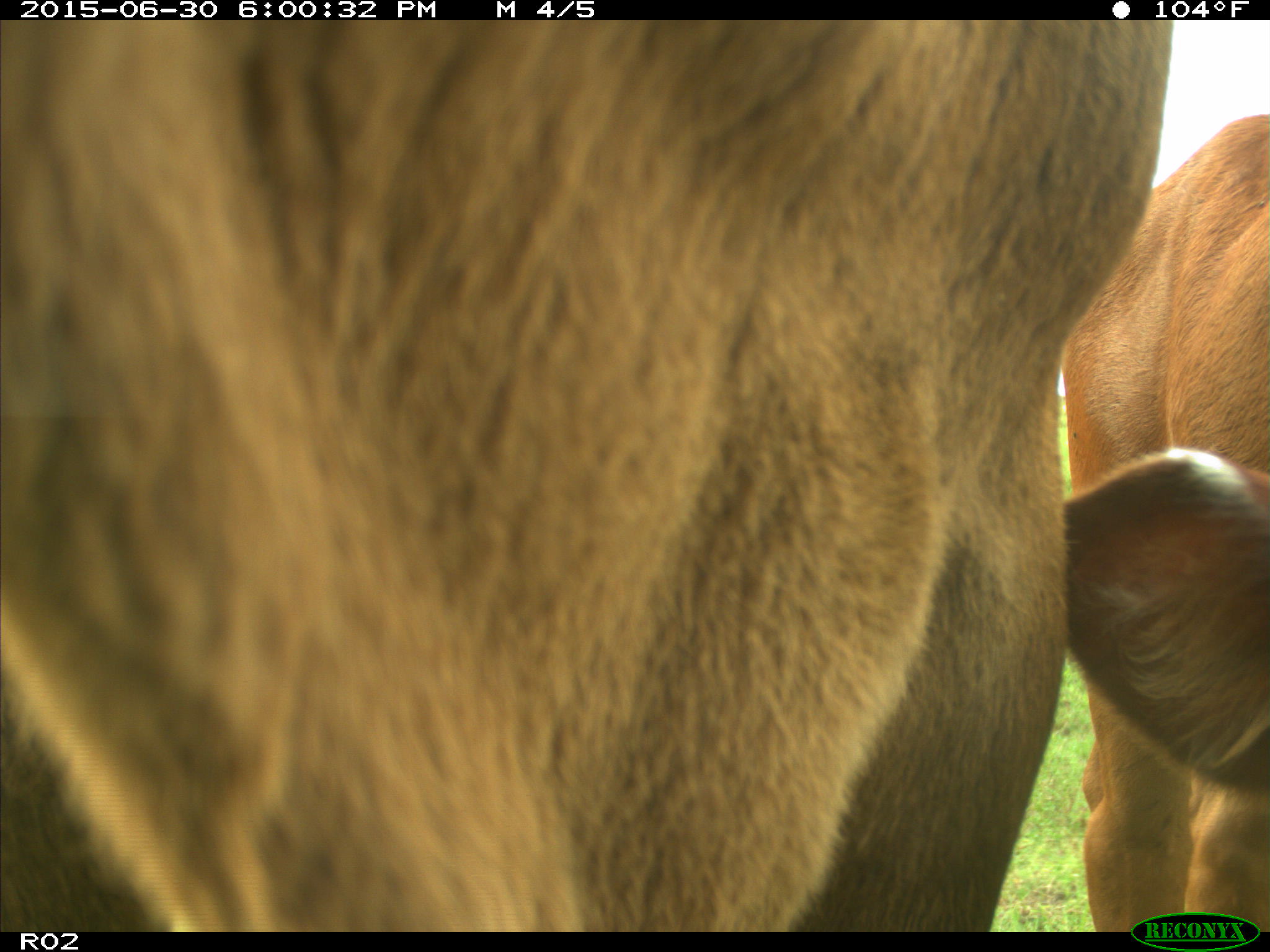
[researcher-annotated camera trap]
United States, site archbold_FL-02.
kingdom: Animalia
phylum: Chordata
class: Mammalia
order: Artiodactyla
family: Bovidae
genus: Bos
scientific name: Bos taurus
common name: domestic cow